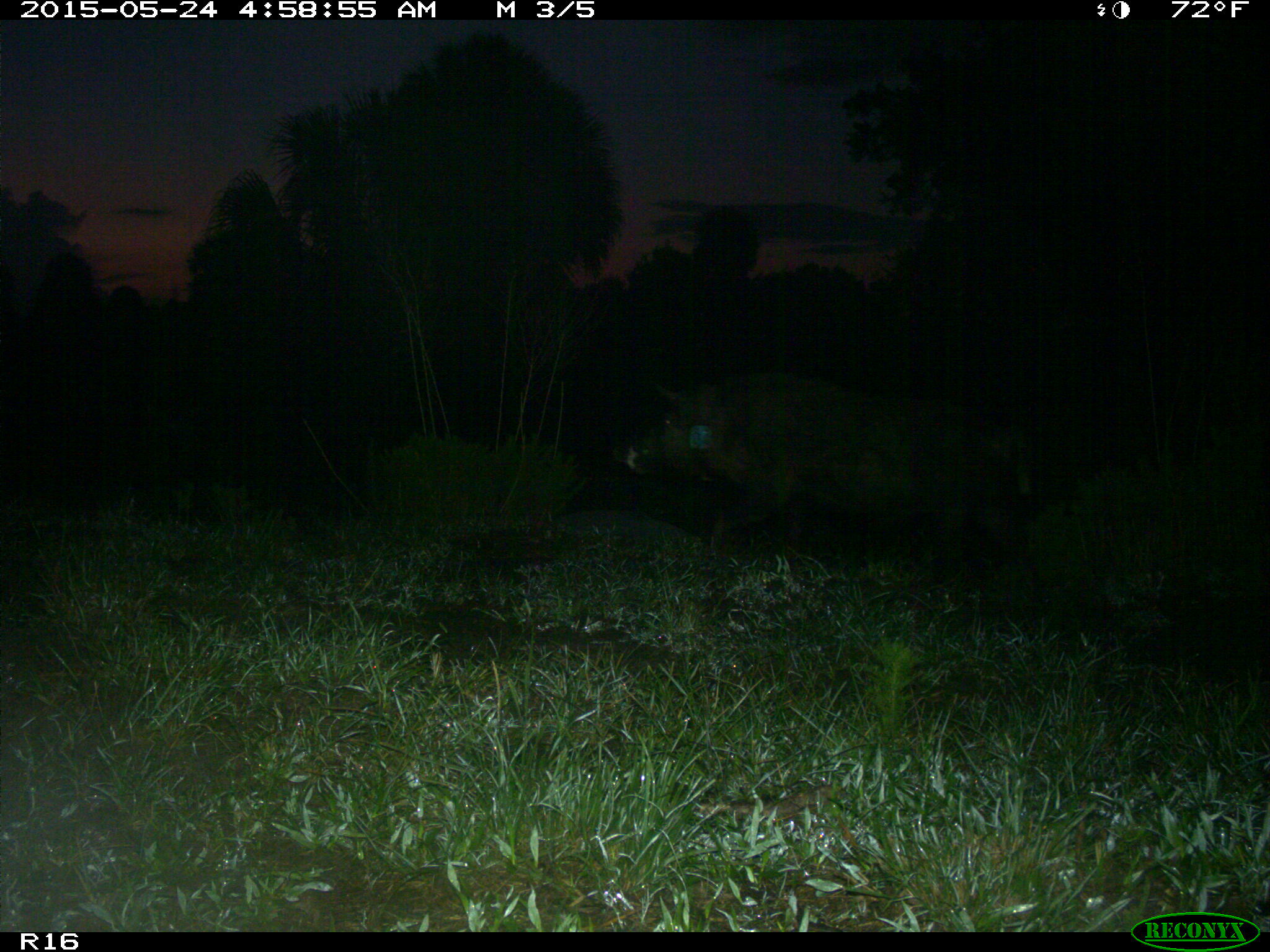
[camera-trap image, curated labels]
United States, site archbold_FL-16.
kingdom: Animalia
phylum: Chordata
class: Mammalia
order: Artiodactyla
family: Suidae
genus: Sus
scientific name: Sus scrofa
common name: wild boar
Sus scrofa (wild boar).